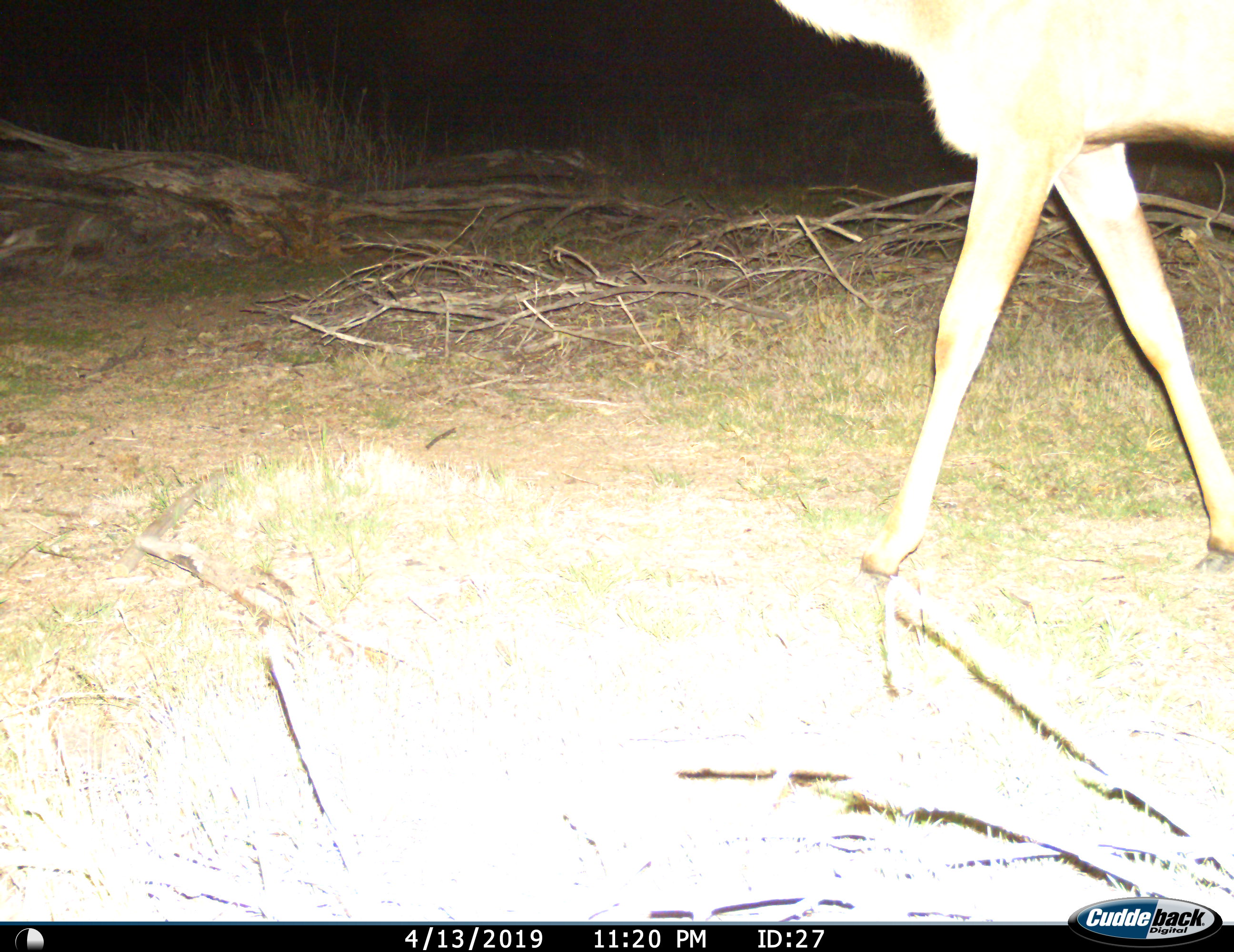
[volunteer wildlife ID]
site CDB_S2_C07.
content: unidentified animal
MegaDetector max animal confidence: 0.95